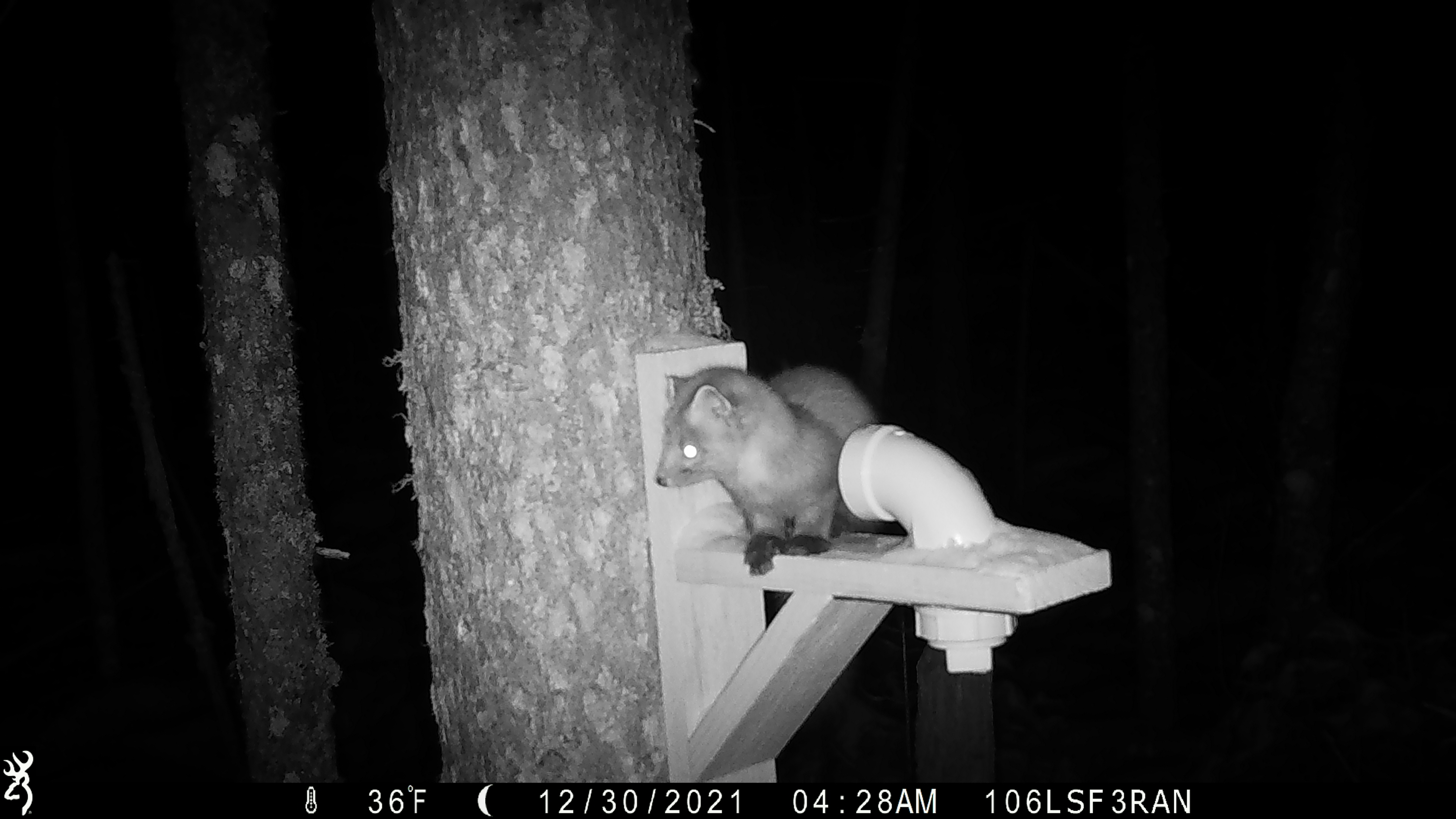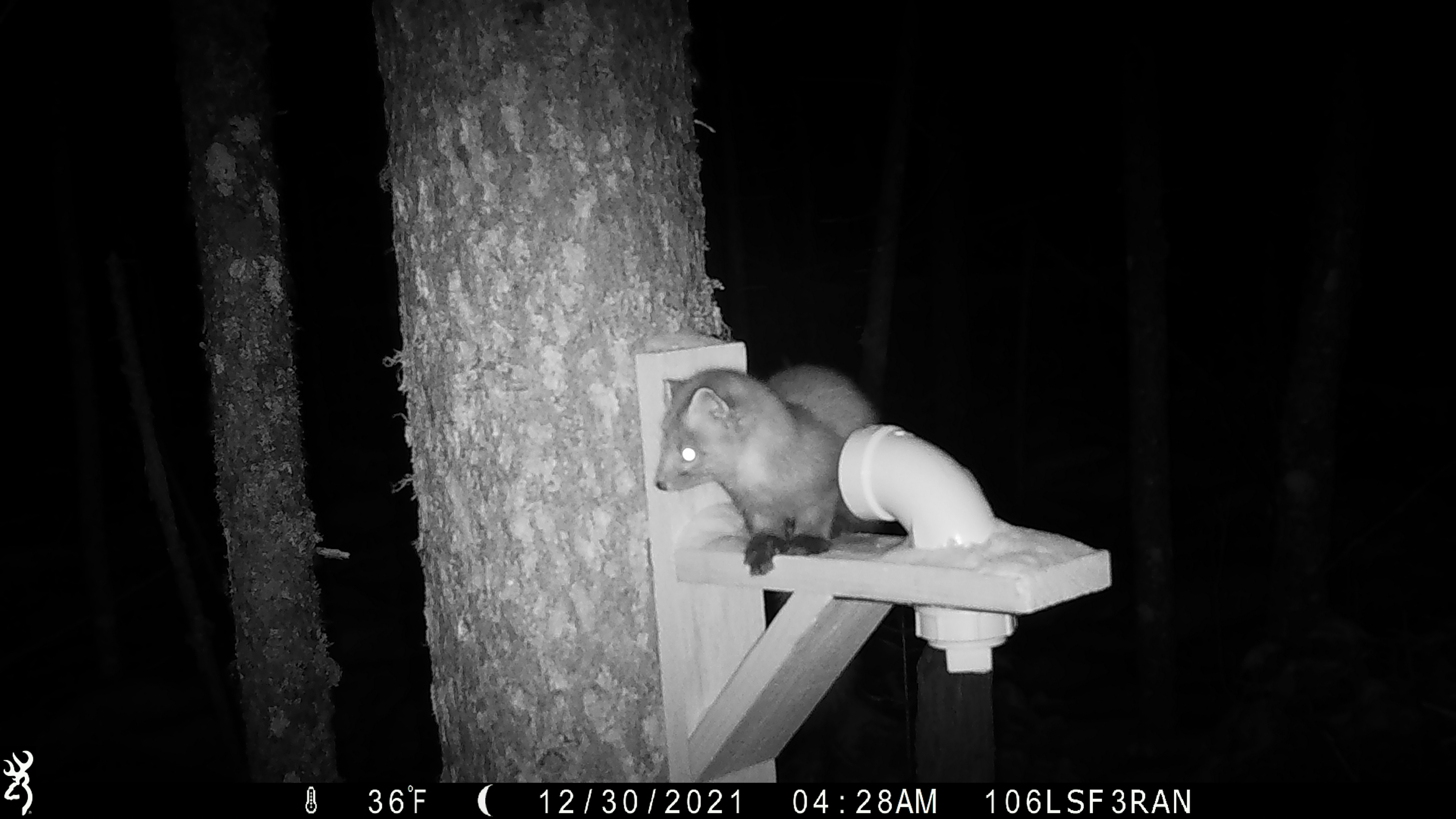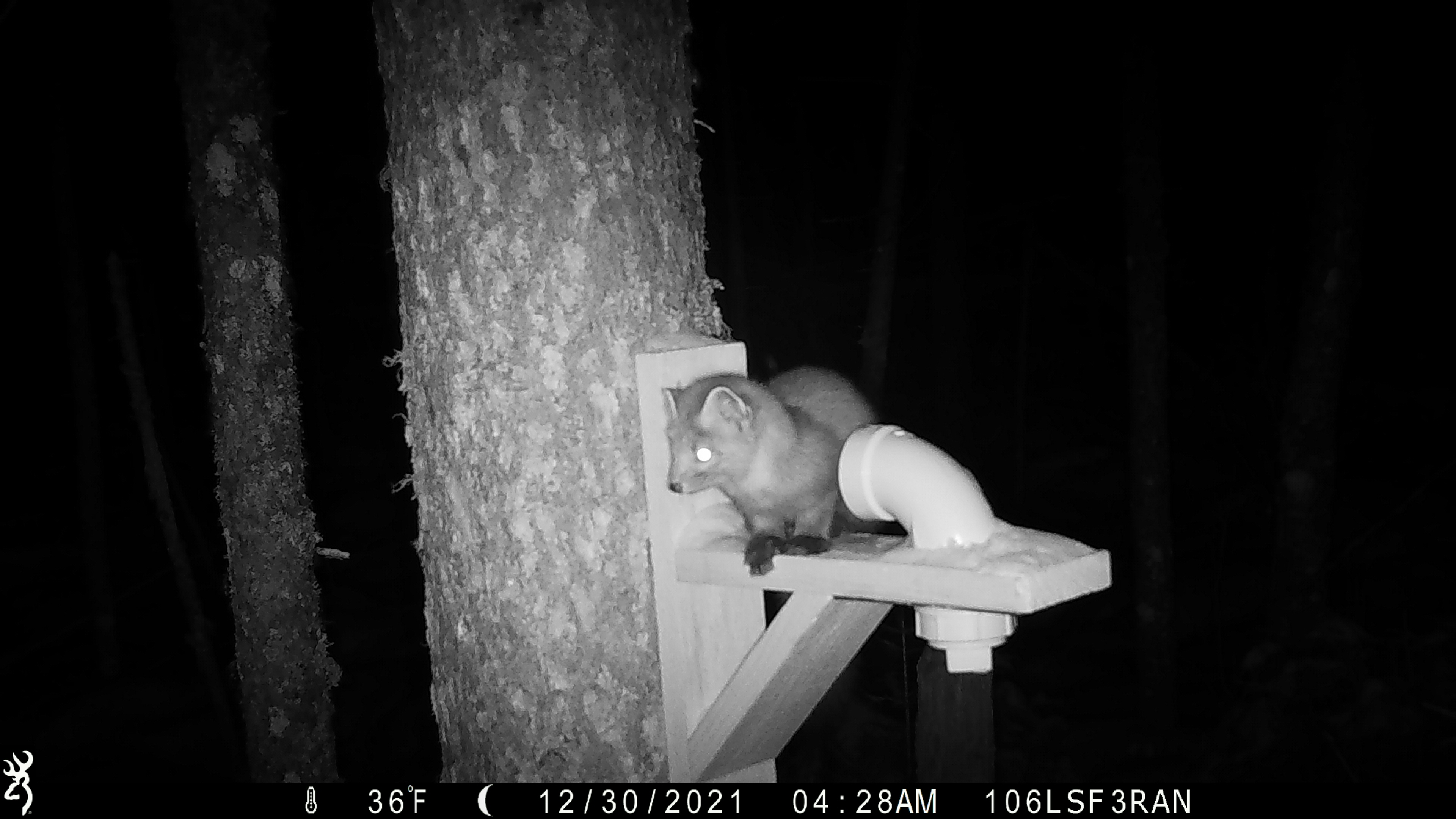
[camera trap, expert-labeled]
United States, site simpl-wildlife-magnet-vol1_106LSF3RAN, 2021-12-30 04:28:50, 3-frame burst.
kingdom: Animalia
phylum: Chordata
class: Mammalia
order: Carnivora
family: Mustelidae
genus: Martes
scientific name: Martes americana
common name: american marten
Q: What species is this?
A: American marten (Martes americana).